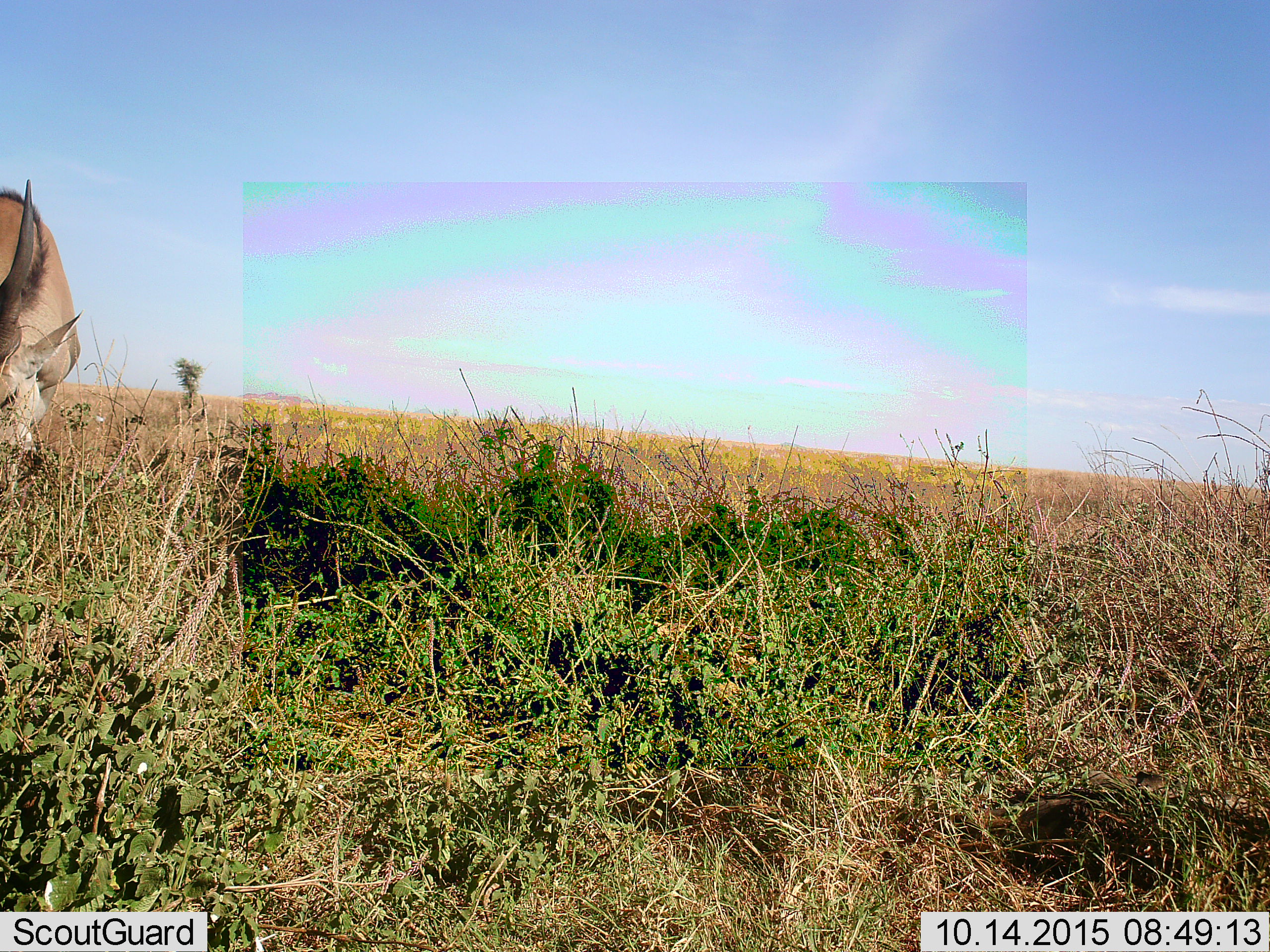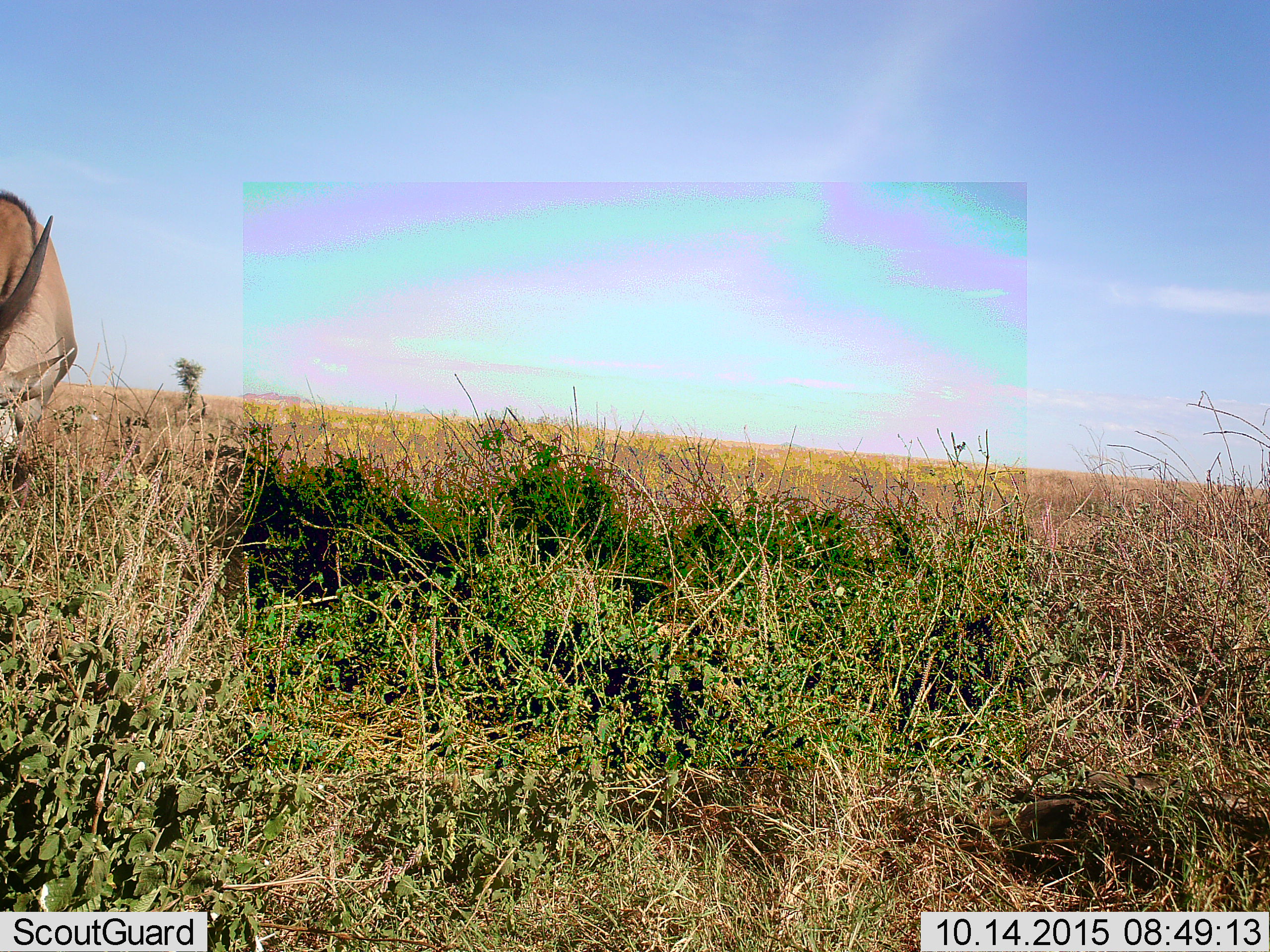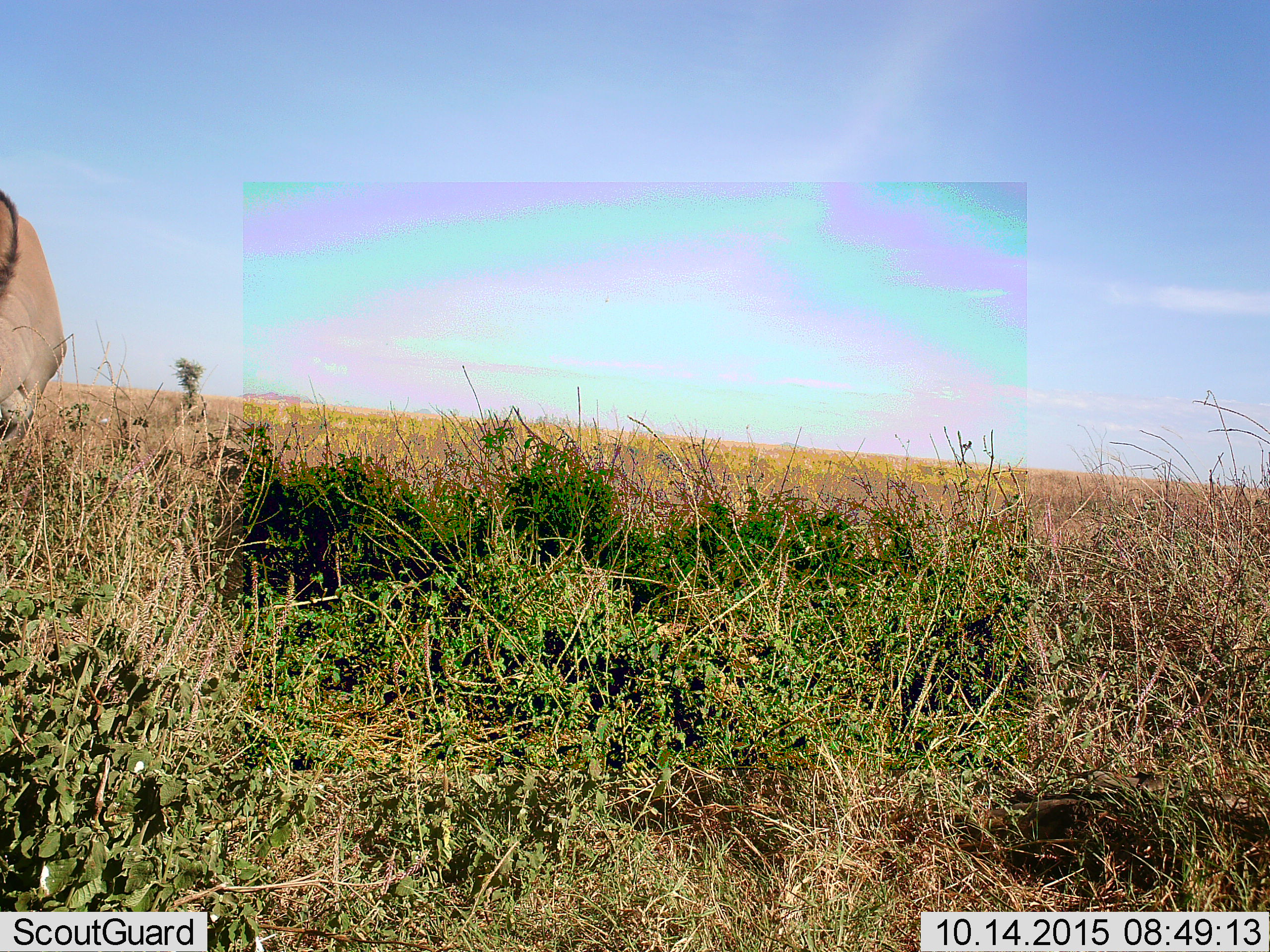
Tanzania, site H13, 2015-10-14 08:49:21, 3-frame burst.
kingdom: Animalia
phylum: Chordata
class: Mammalia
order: Artiodactyla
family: Bovidae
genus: Tragelaphus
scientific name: Tragelaphus oryx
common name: eland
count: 1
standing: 0%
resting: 0%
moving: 0%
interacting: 0%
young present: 0%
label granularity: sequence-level